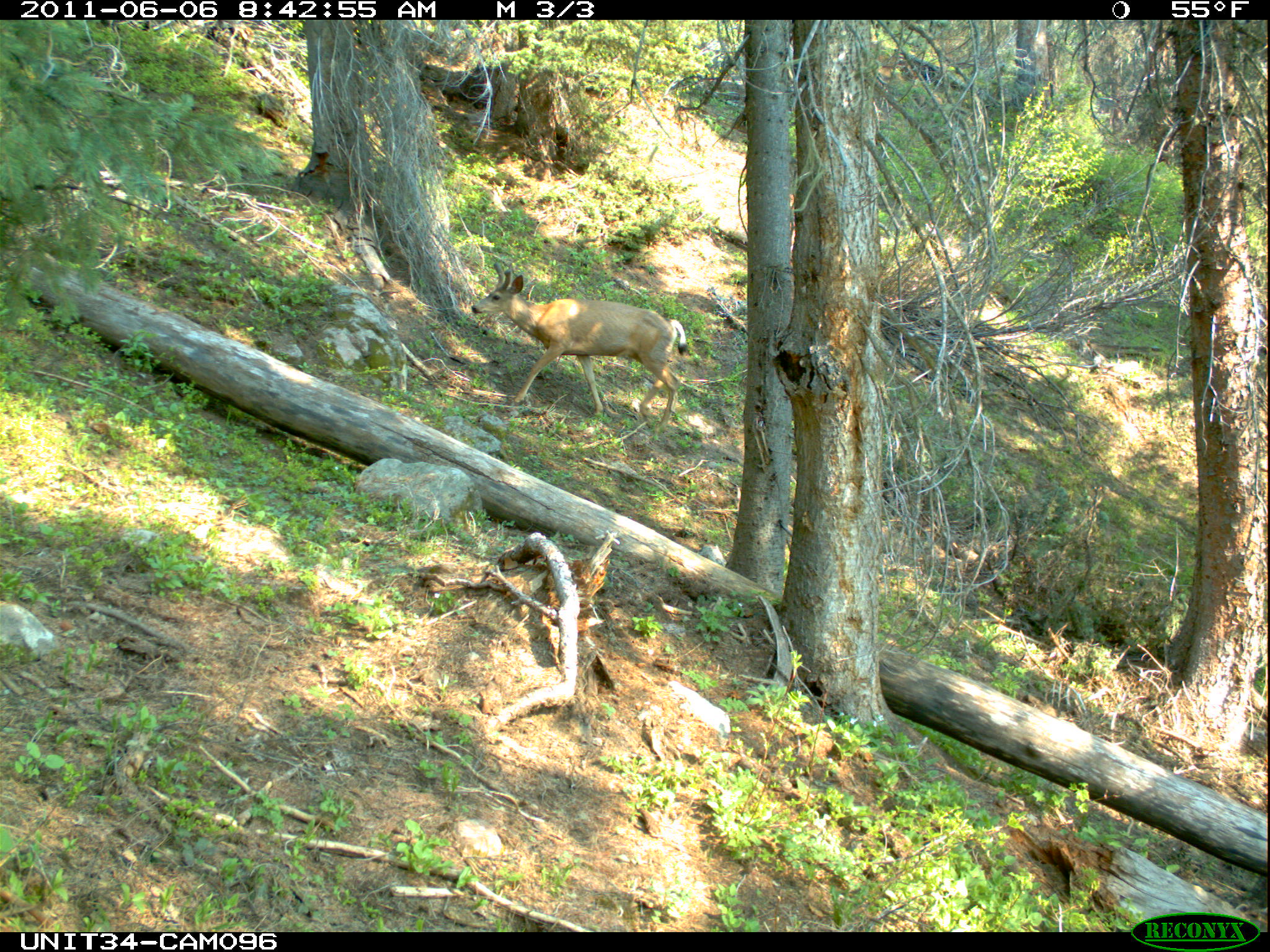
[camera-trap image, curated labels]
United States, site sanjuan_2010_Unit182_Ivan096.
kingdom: Animalia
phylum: Chordata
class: Mammalia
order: Artiodactyla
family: Cervidae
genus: Odocoileus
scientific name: Odocoileus hemionus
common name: mule deer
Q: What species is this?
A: Odocoileus hemionus (mule deer).